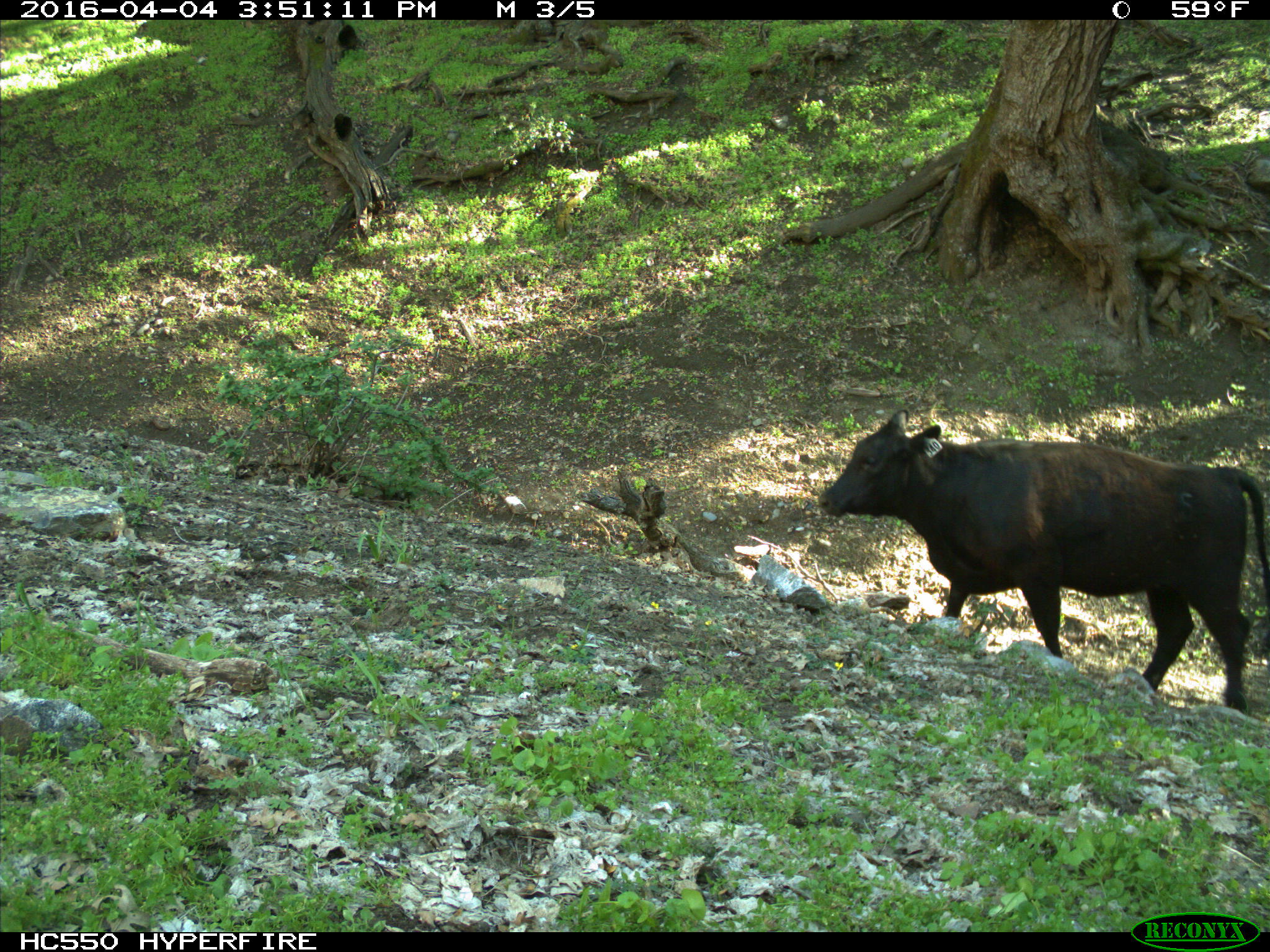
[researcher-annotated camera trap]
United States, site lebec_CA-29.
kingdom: Animalia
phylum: Chordata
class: Mammalia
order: Artiodactyla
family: Bovidae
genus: Bos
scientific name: Bos taurus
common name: domestic cow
Bos taurus (domestic cow).